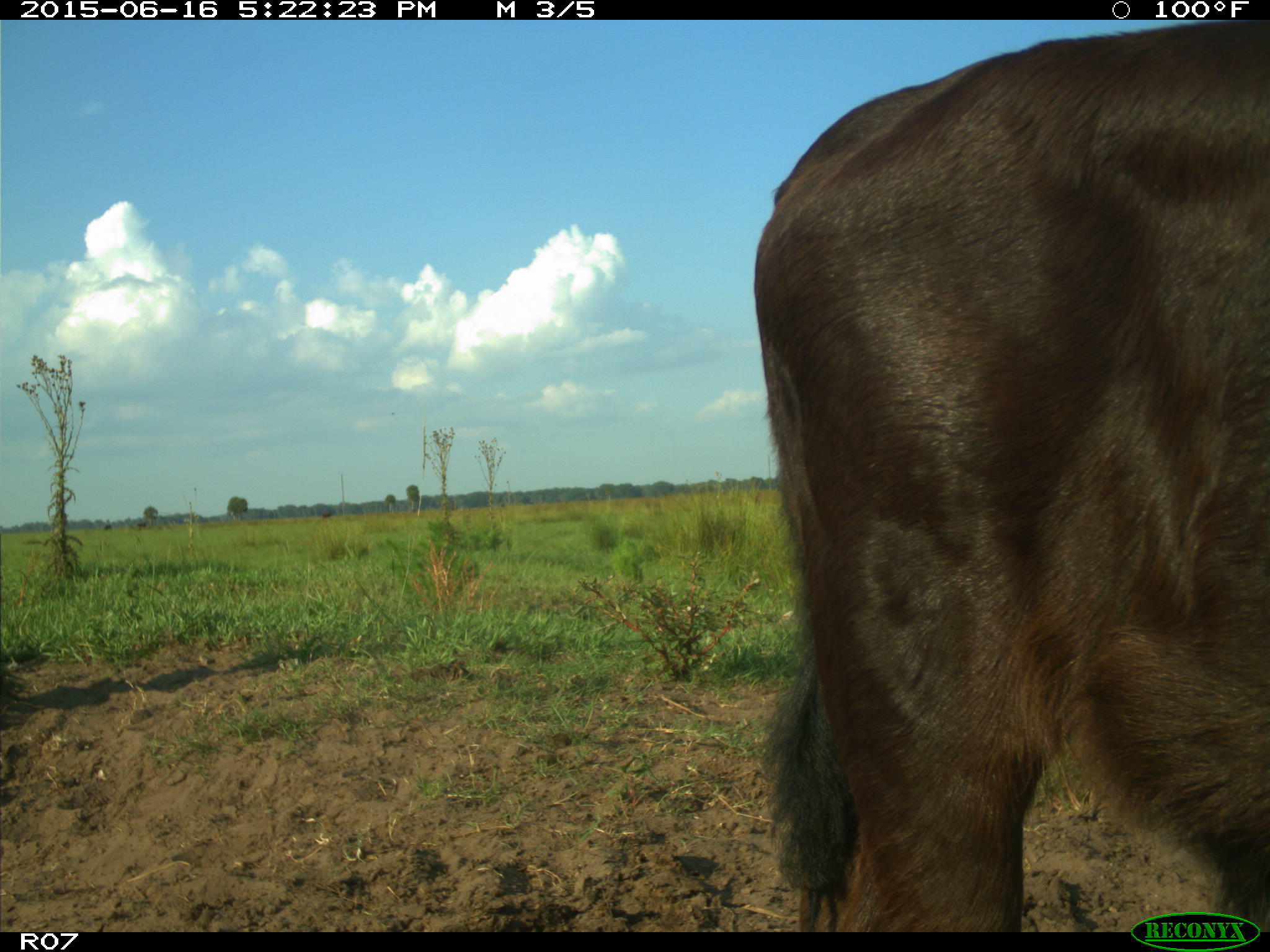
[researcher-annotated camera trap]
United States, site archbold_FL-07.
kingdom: Animalia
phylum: Chordata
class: Mammalia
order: Artiodactyla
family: Bovidae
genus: Bos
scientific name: Bos taurus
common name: domestic cow